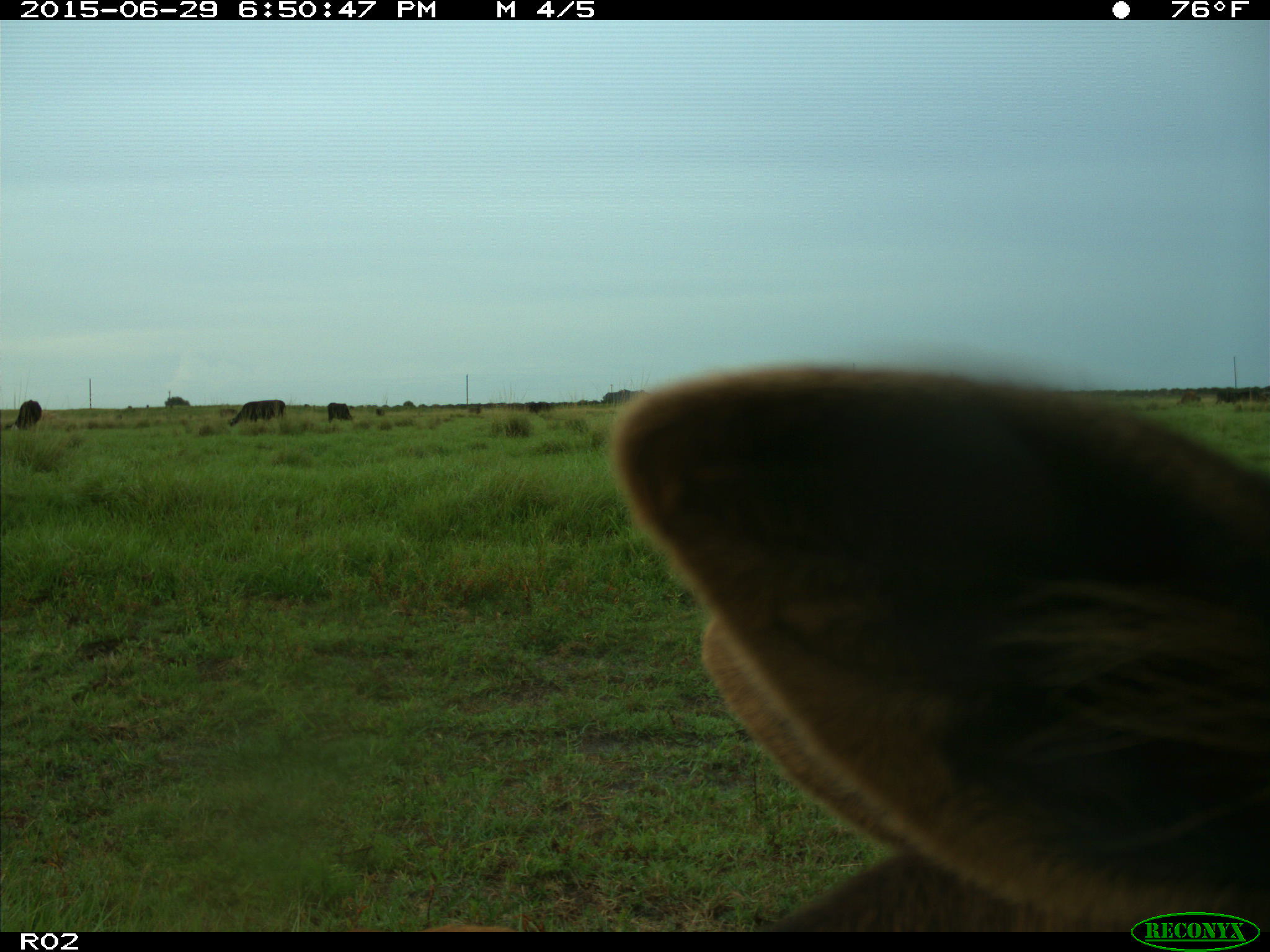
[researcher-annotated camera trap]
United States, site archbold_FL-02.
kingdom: Animalia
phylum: Chordata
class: Mammalia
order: Artiodactyla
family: Bovidae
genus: Bos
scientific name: Bos taurus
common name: domestic cow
Bos taurus (domestic cow).